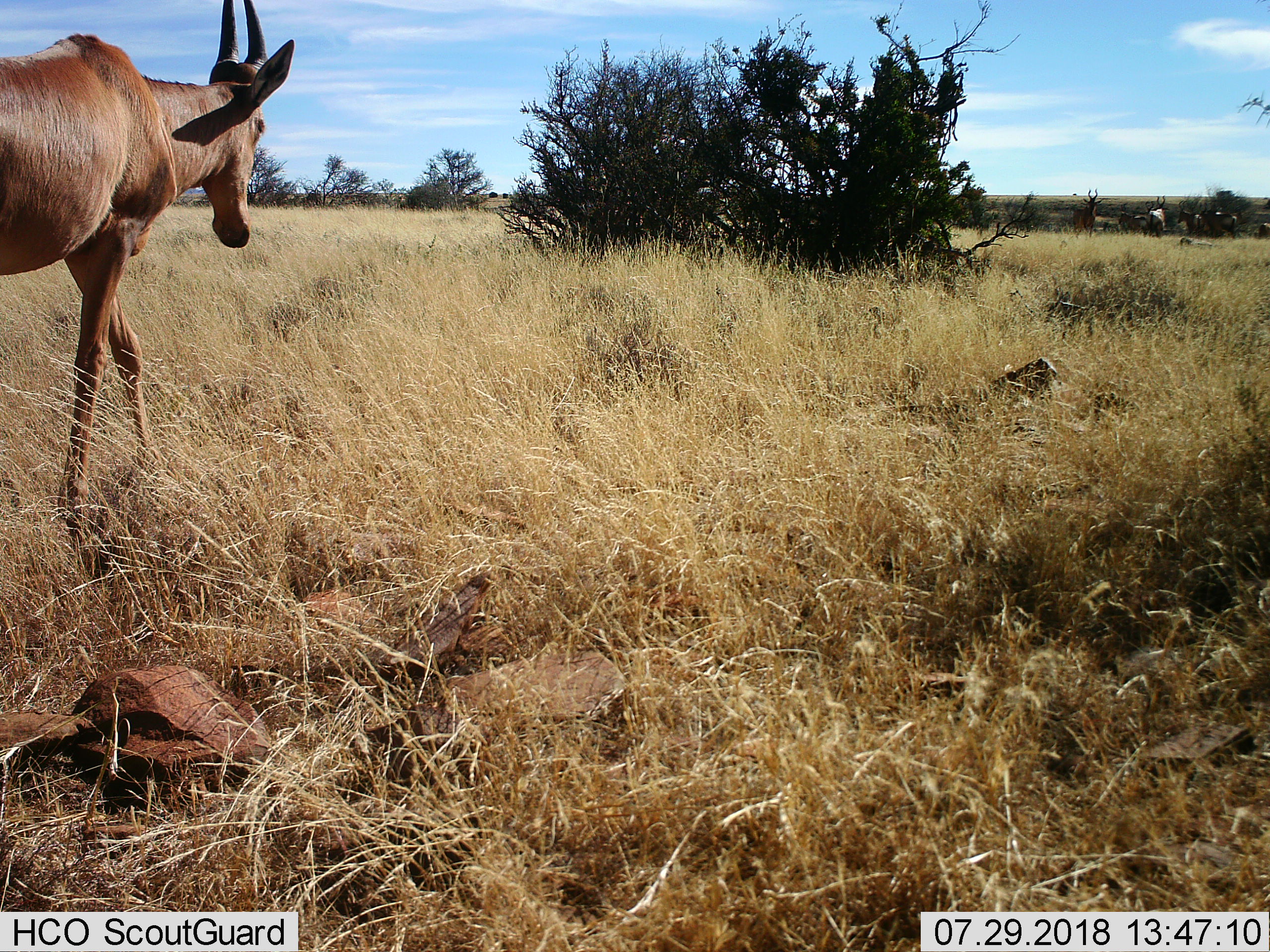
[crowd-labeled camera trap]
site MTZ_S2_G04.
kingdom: Animalia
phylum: Chordata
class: Mammalia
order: Artiodactyla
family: Bovidae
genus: Alcelaphus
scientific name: Alcelaphus buselaphus caama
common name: red hartebeest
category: hartebeestred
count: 8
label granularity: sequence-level